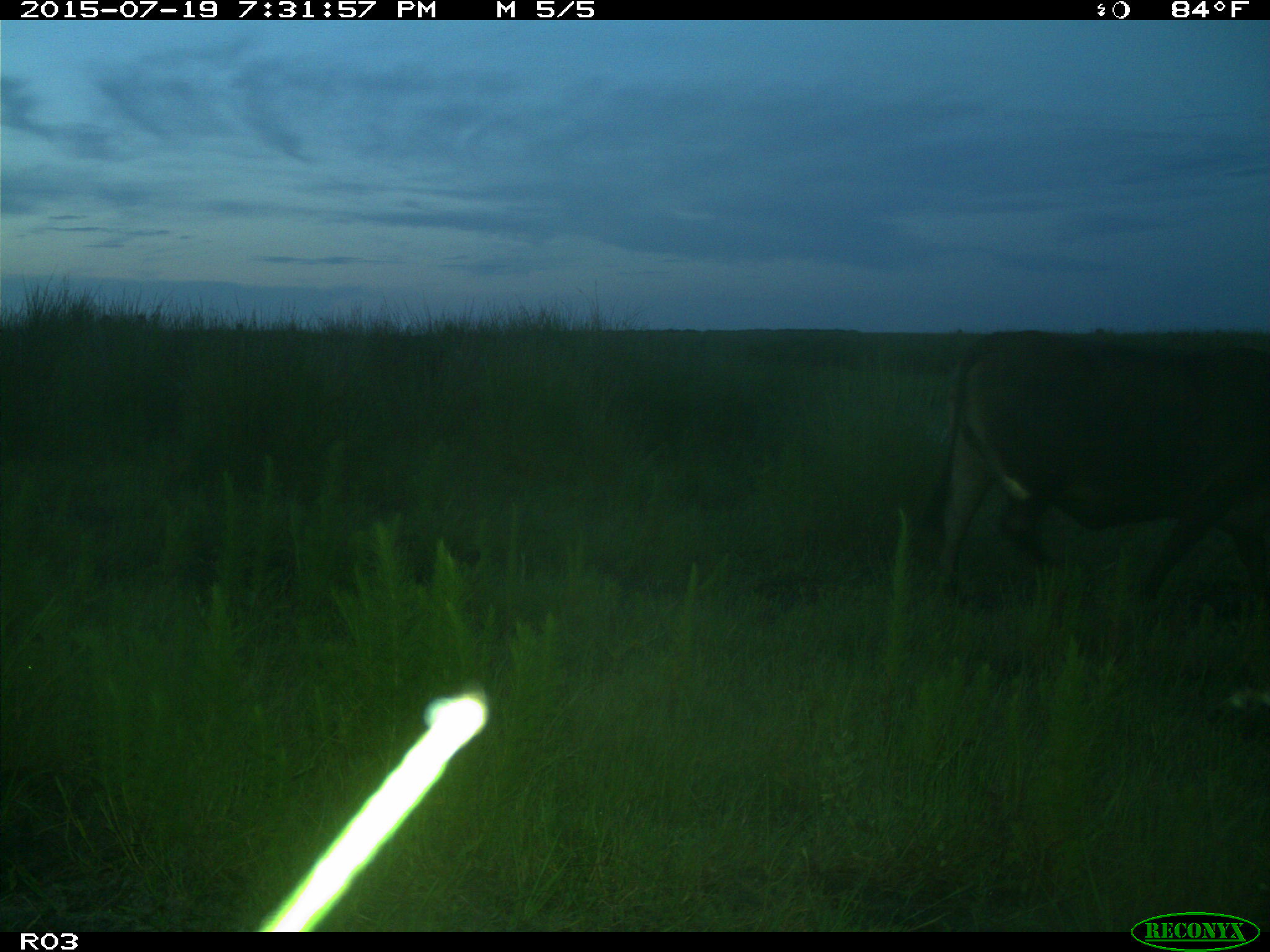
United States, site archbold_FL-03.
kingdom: Animalia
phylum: Chordata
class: Mammalia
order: Artiodactyla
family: Bovidae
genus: Bos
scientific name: Bos taurus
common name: domestic cow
Bos taurus (domestic cow).